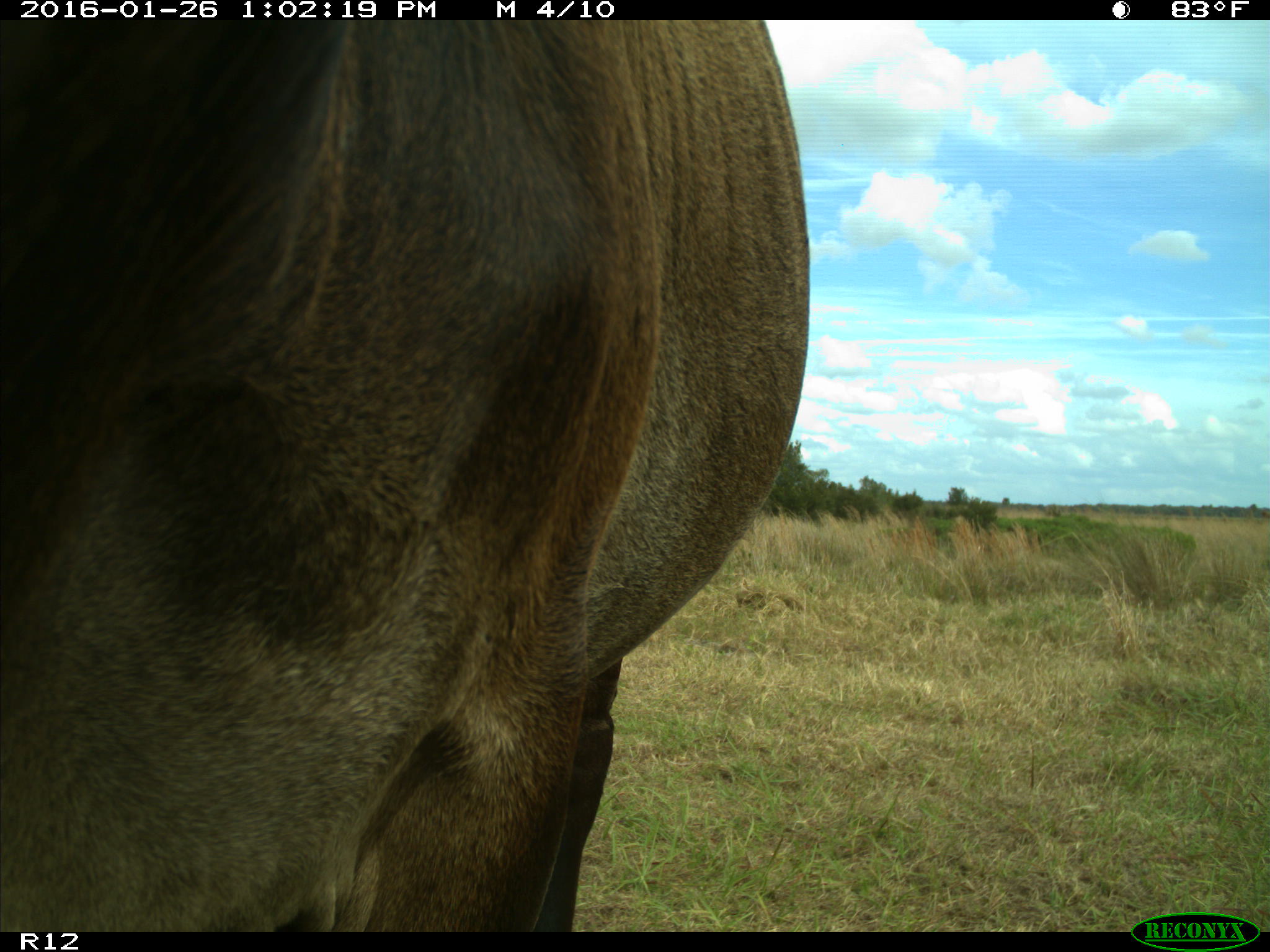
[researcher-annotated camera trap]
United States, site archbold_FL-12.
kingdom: Animalia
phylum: Chordata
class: Mammalia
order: Artiodactyla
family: Bovidae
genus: Bos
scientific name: Bos taurus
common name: domestic cow